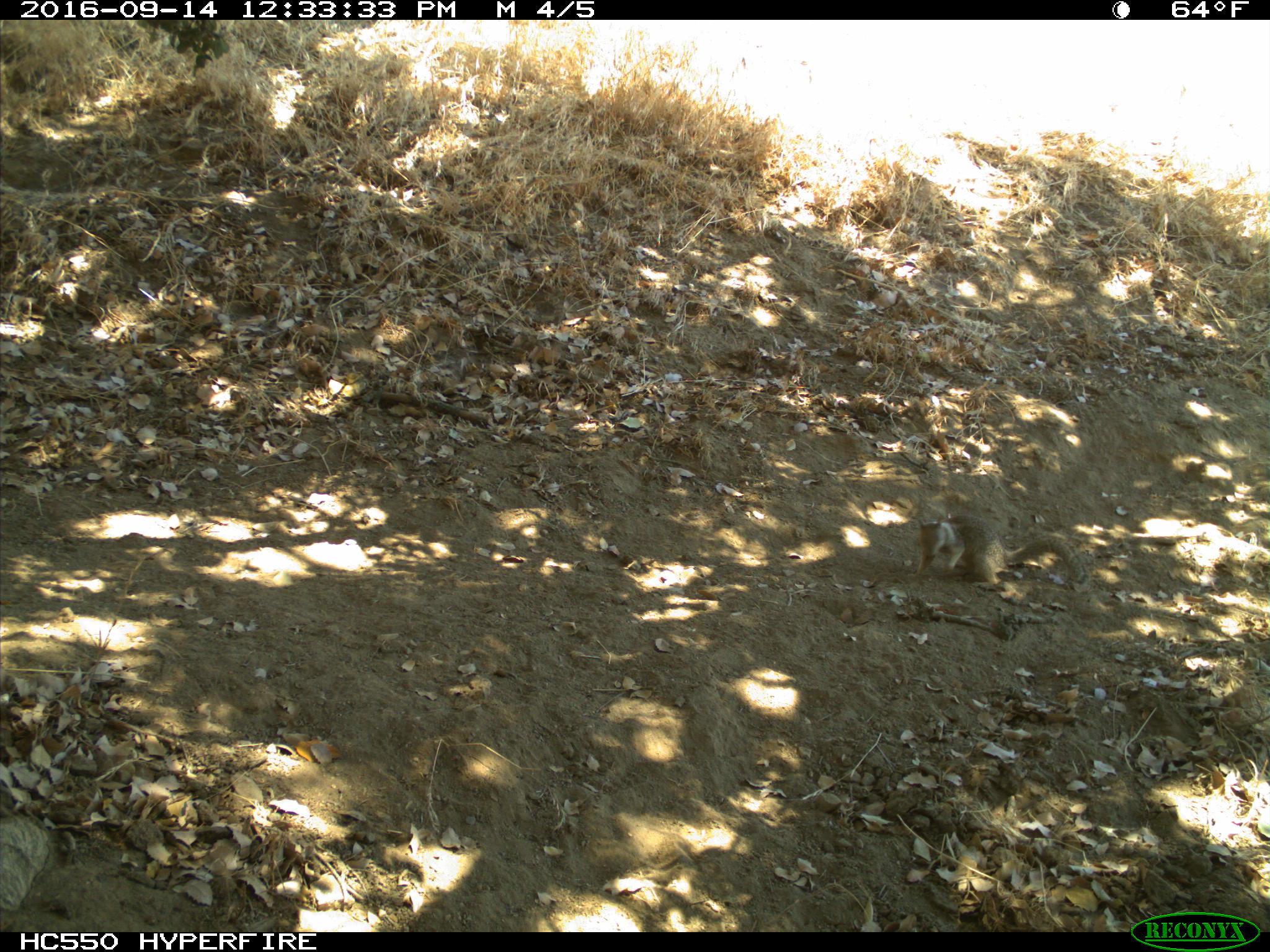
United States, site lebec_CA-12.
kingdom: Animalia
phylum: Chordata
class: Mammalia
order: Rodentia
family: Sciuridae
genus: Otospermophilus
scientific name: Otospermophilus beecheyi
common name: california ground squirrel